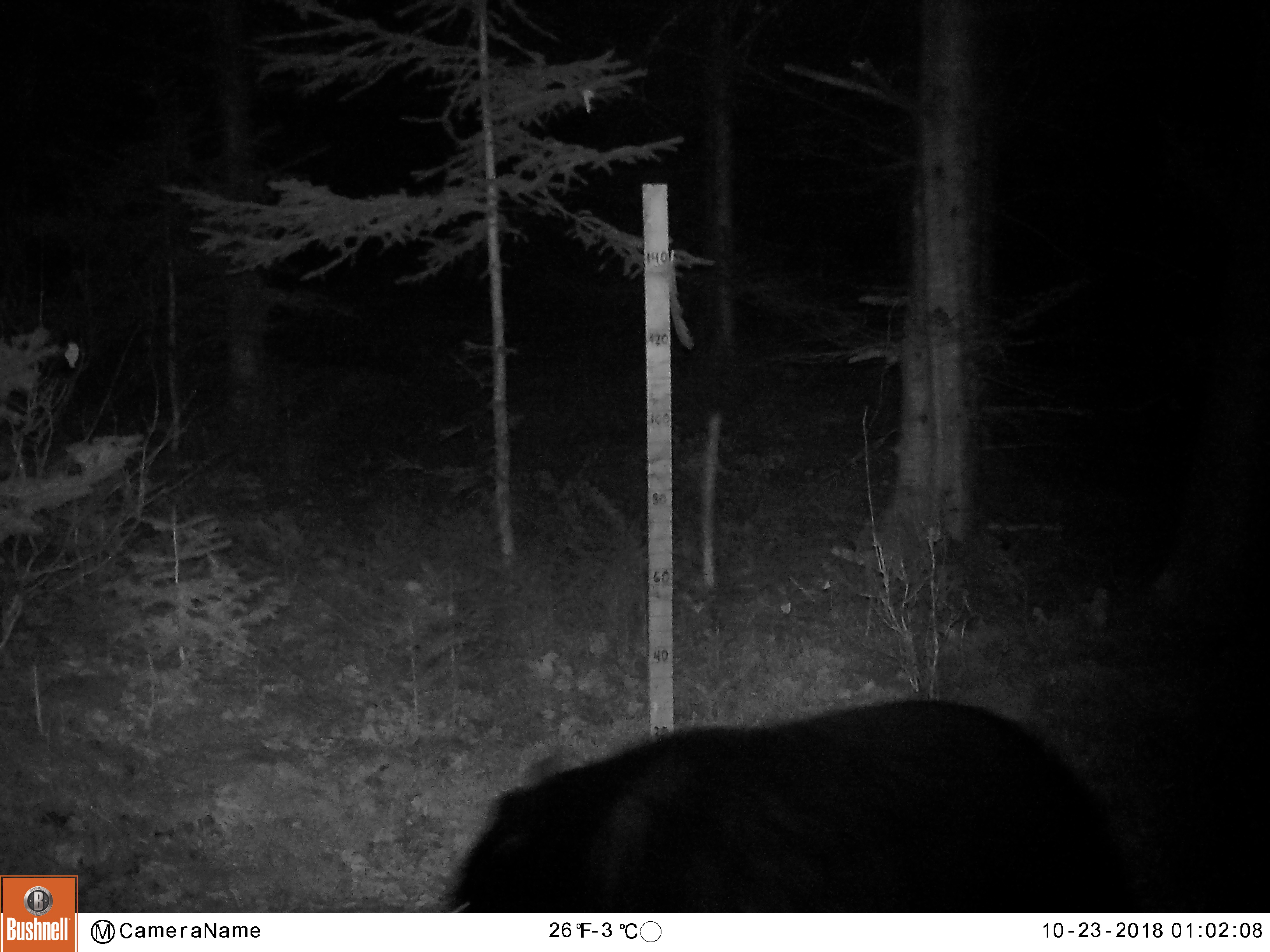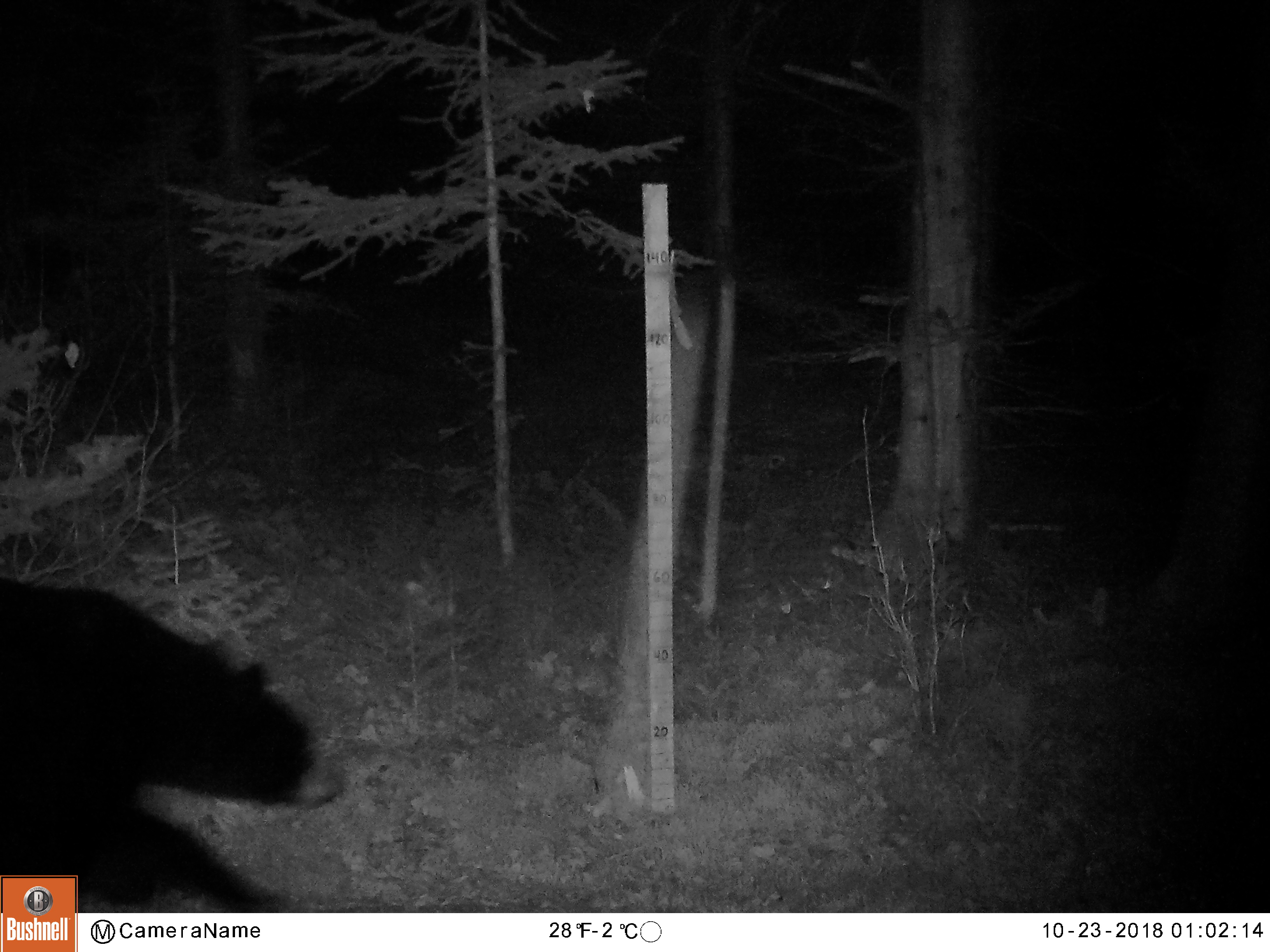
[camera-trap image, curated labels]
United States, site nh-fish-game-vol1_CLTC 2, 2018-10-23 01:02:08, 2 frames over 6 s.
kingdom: Animalia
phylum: Chordata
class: Mammalia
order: Carnivora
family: Ursidae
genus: Ursus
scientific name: Ursus americanus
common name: black bear